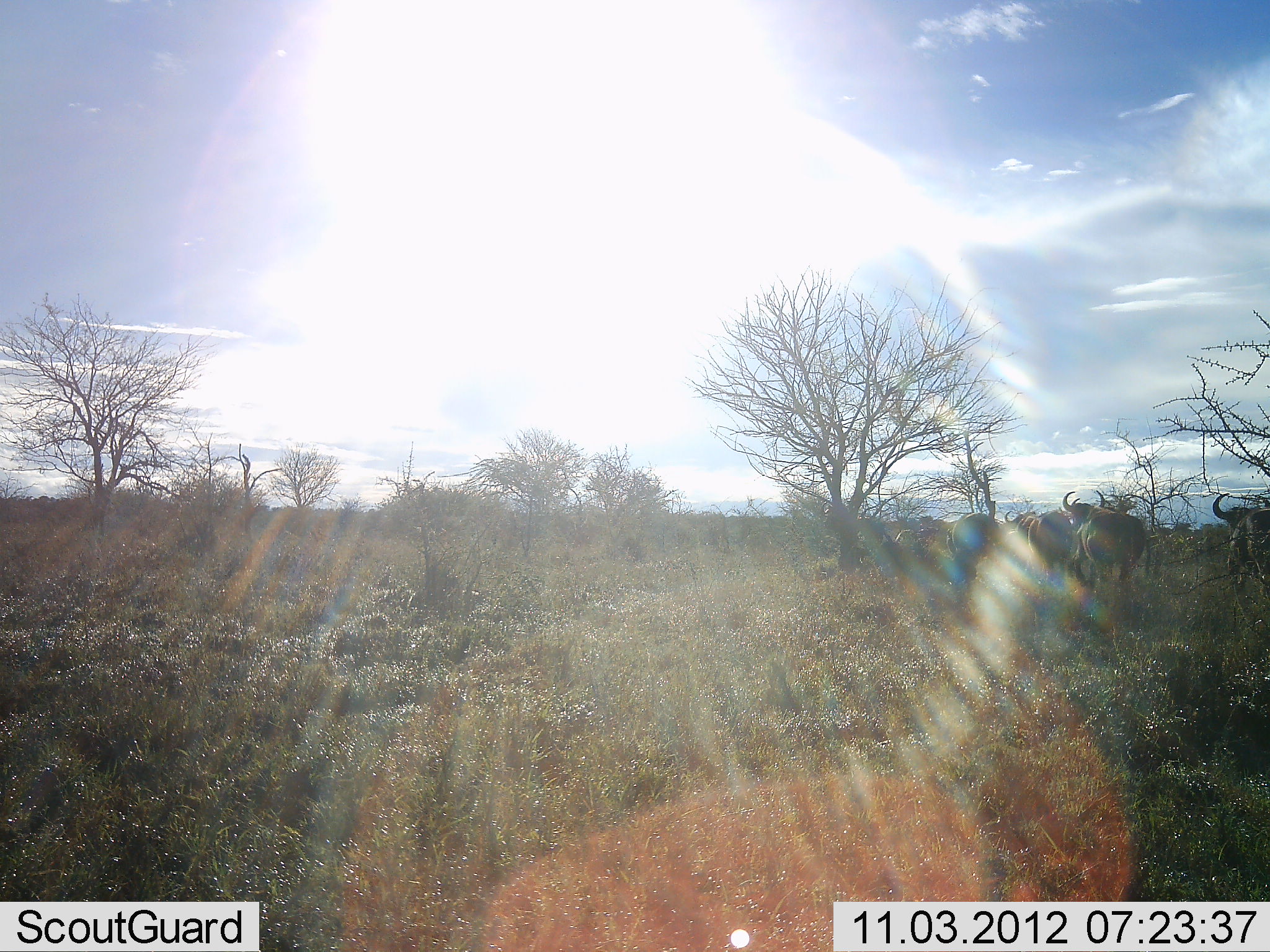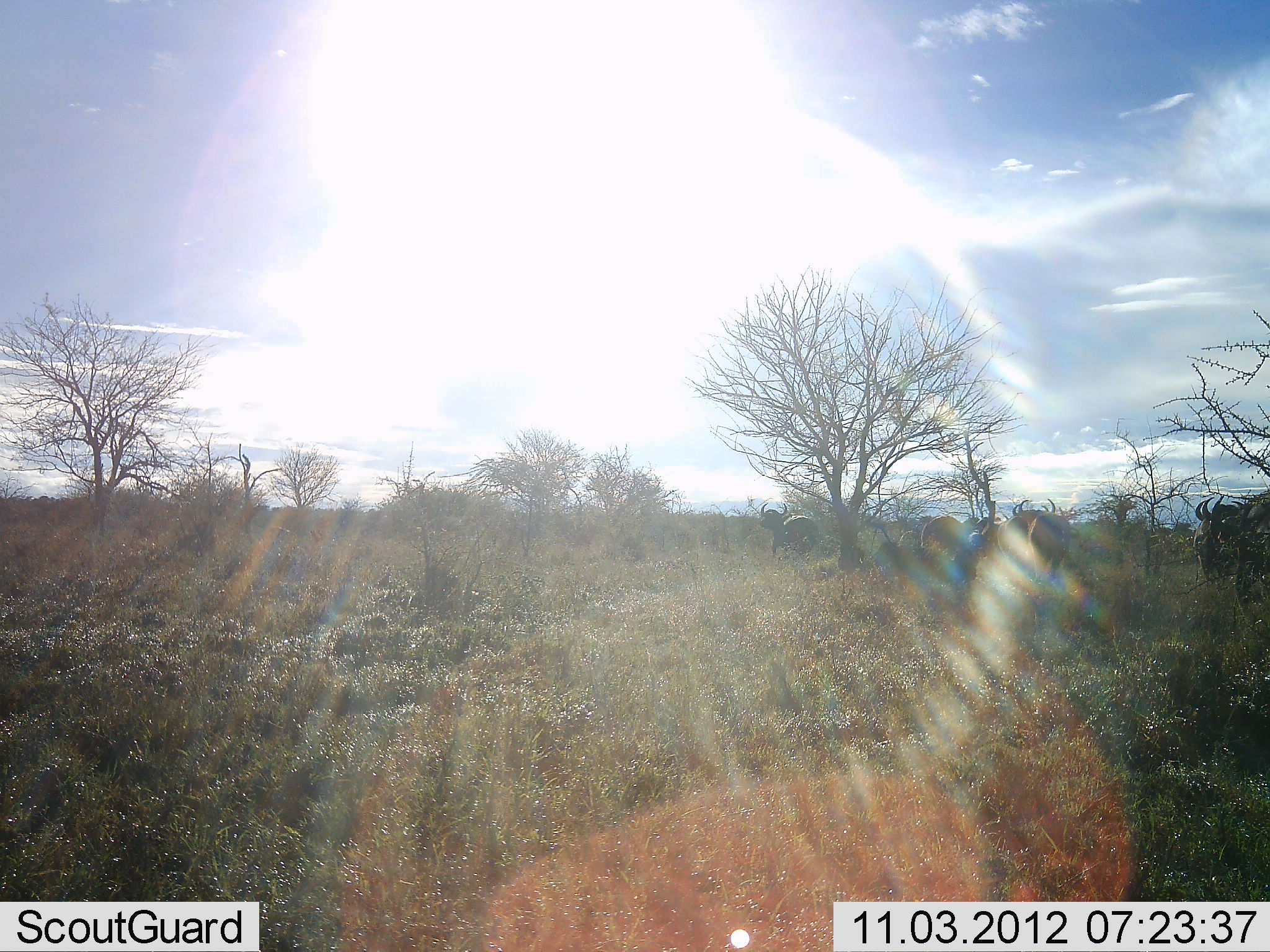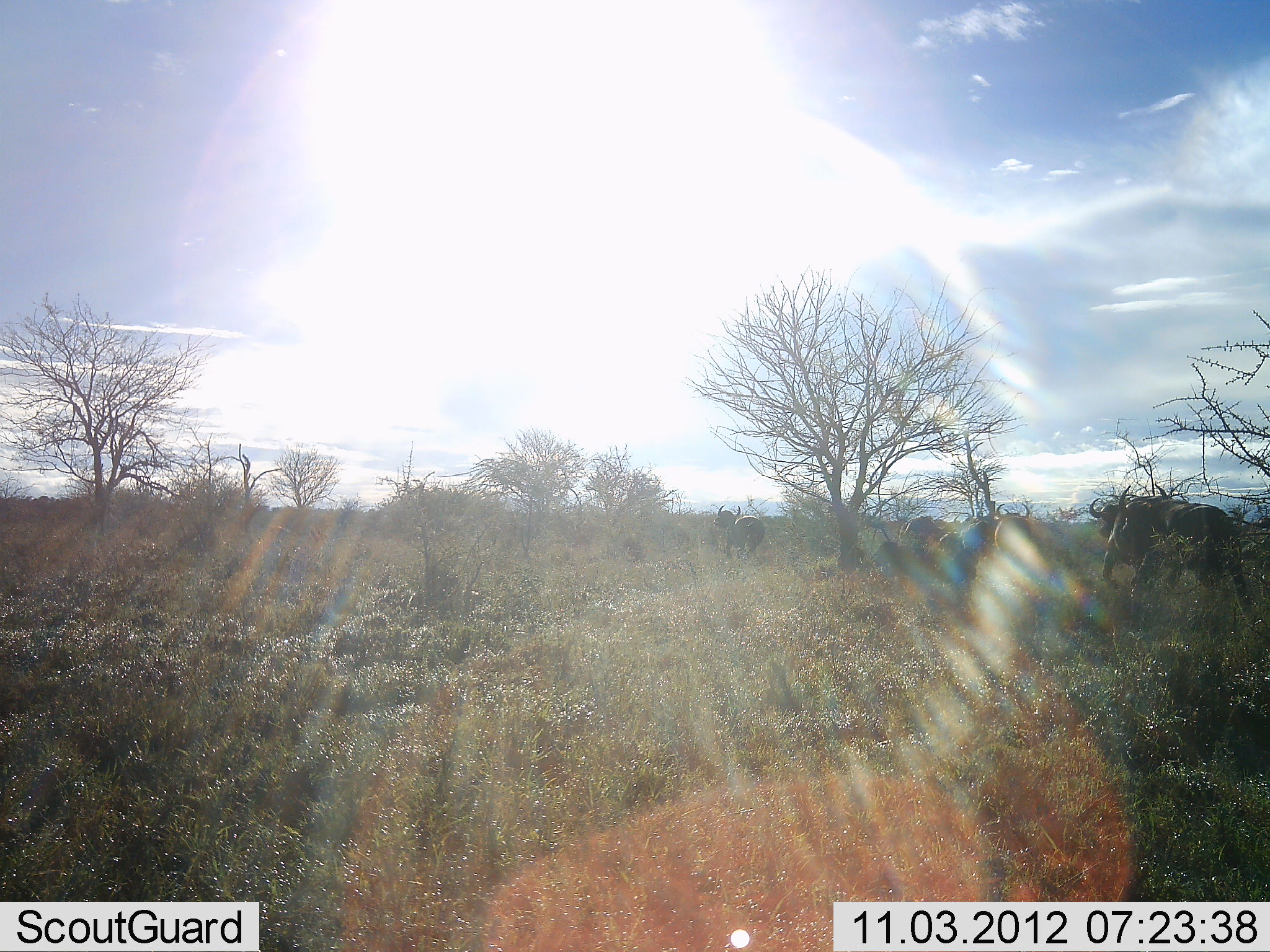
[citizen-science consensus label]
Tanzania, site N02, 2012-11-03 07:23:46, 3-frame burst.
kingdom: Animalia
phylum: Chordata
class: Mammalia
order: Artiodactyla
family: Bovidae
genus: Connochaetes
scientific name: Connochaetes taurinus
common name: blue wildebeest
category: wildebeest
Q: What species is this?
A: Wildebeest (blue wildebeest) (Connochaetes taurinus).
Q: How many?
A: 7.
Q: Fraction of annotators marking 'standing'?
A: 0%.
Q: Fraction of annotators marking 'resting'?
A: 0%.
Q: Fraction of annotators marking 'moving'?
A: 100%.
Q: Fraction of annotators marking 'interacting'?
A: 0%.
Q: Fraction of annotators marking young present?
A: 0%.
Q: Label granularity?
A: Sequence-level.